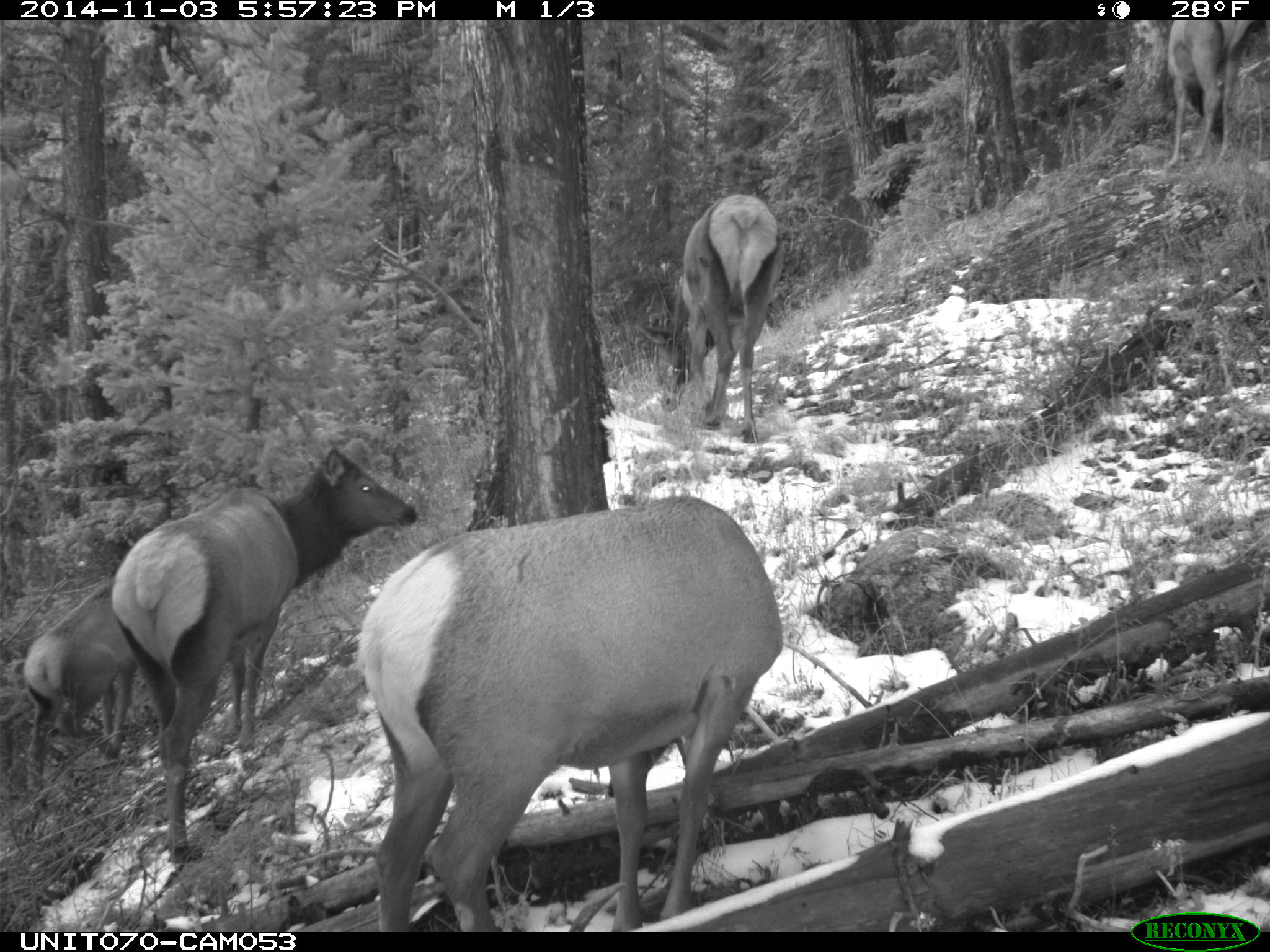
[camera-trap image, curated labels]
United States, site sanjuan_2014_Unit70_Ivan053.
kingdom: Animalia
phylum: Chordata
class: Mammalia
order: Artiodactyla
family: Cervidae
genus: Cervus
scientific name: Cervus elaphus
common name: red deer